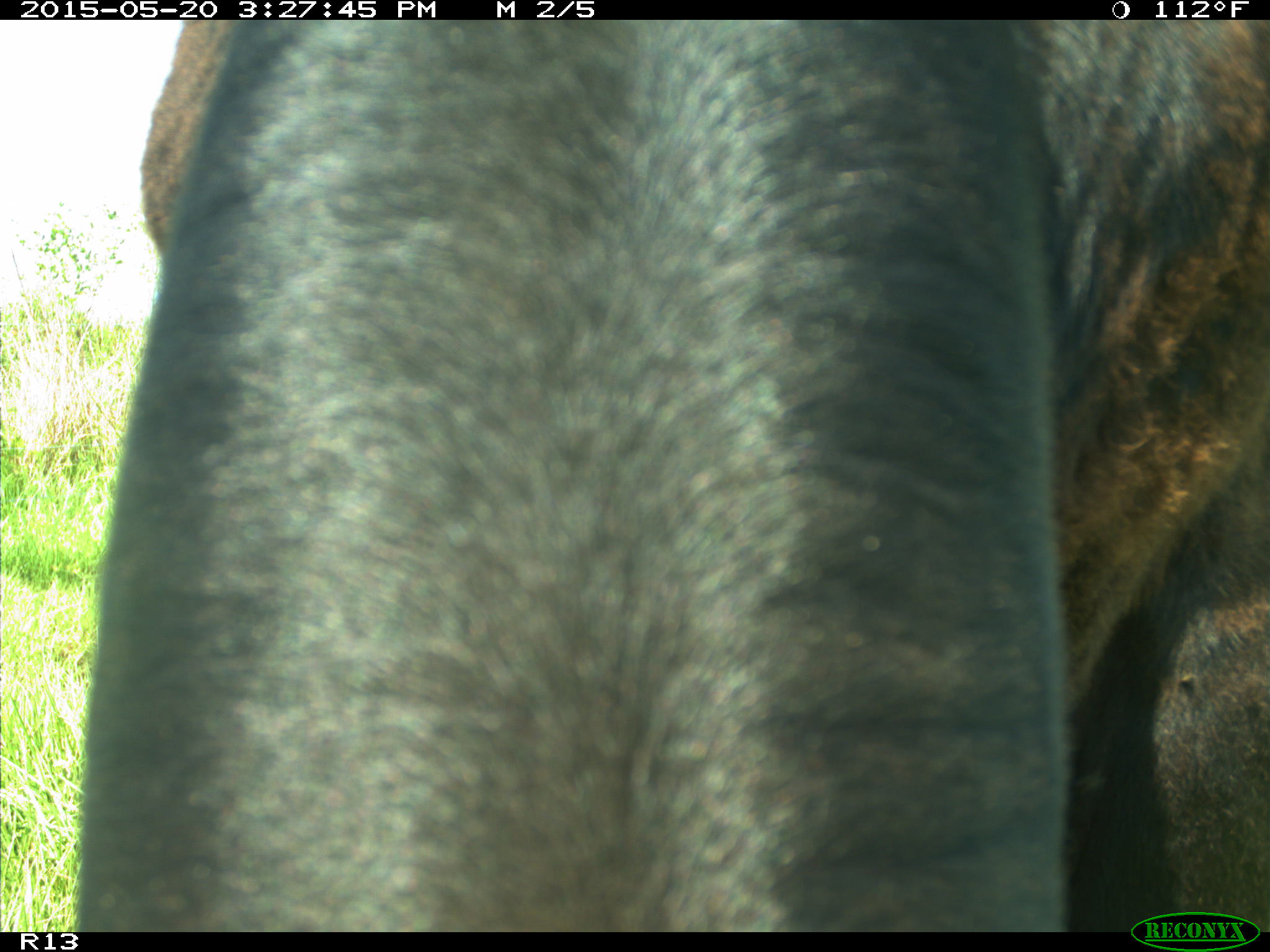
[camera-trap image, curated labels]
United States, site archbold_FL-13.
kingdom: Animalia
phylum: Chordata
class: Mammalia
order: Artiodactyla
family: Bovidae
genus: Bos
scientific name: Bos taurus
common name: domestic cow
Bos taurus (domestic cow).